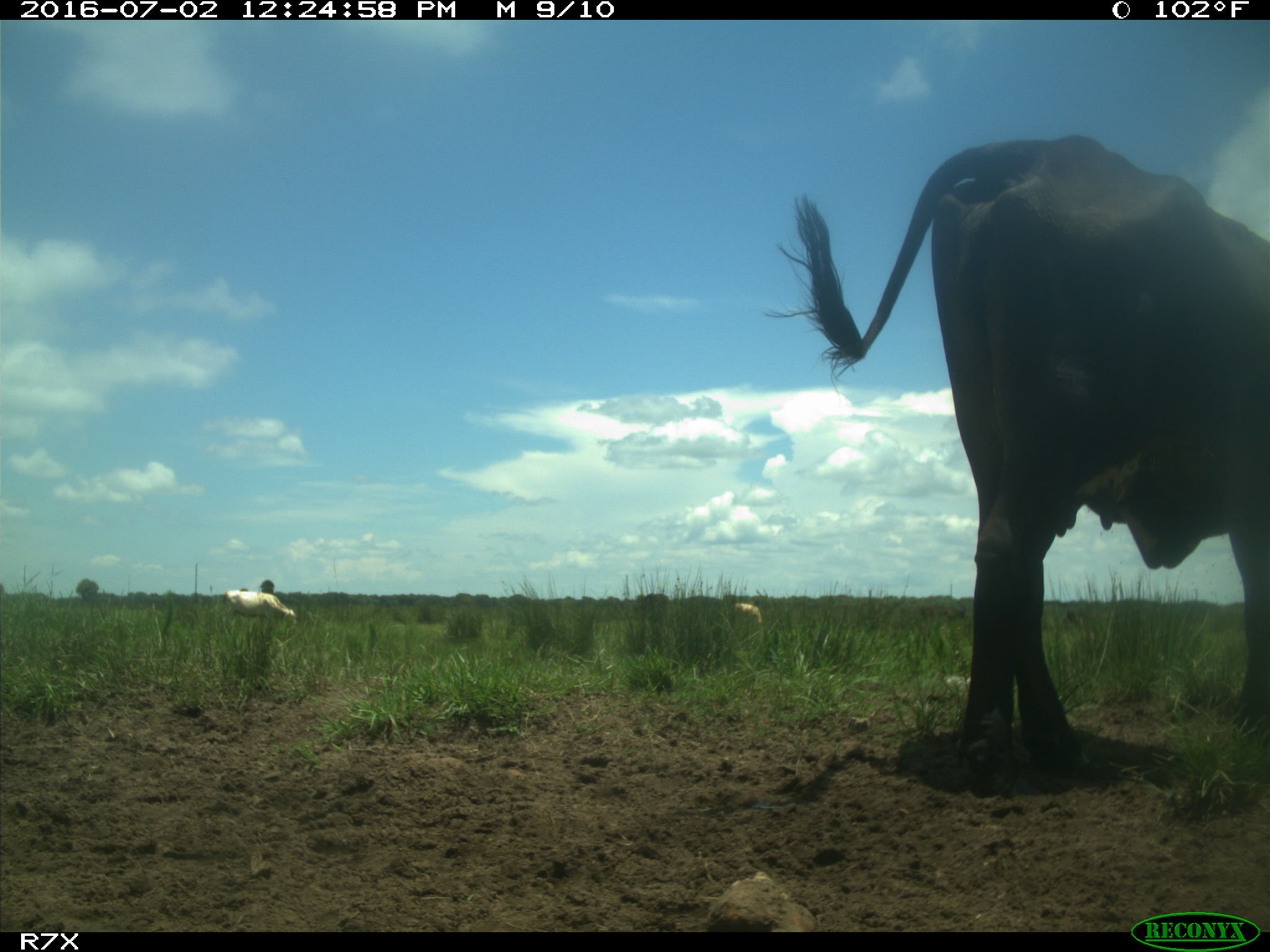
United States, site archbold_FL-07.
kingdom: Animalia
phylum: Chordata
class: Mammalia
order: Artiodactyla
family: Bovidae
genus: Bos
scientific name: Bos taurus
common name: domestic cow